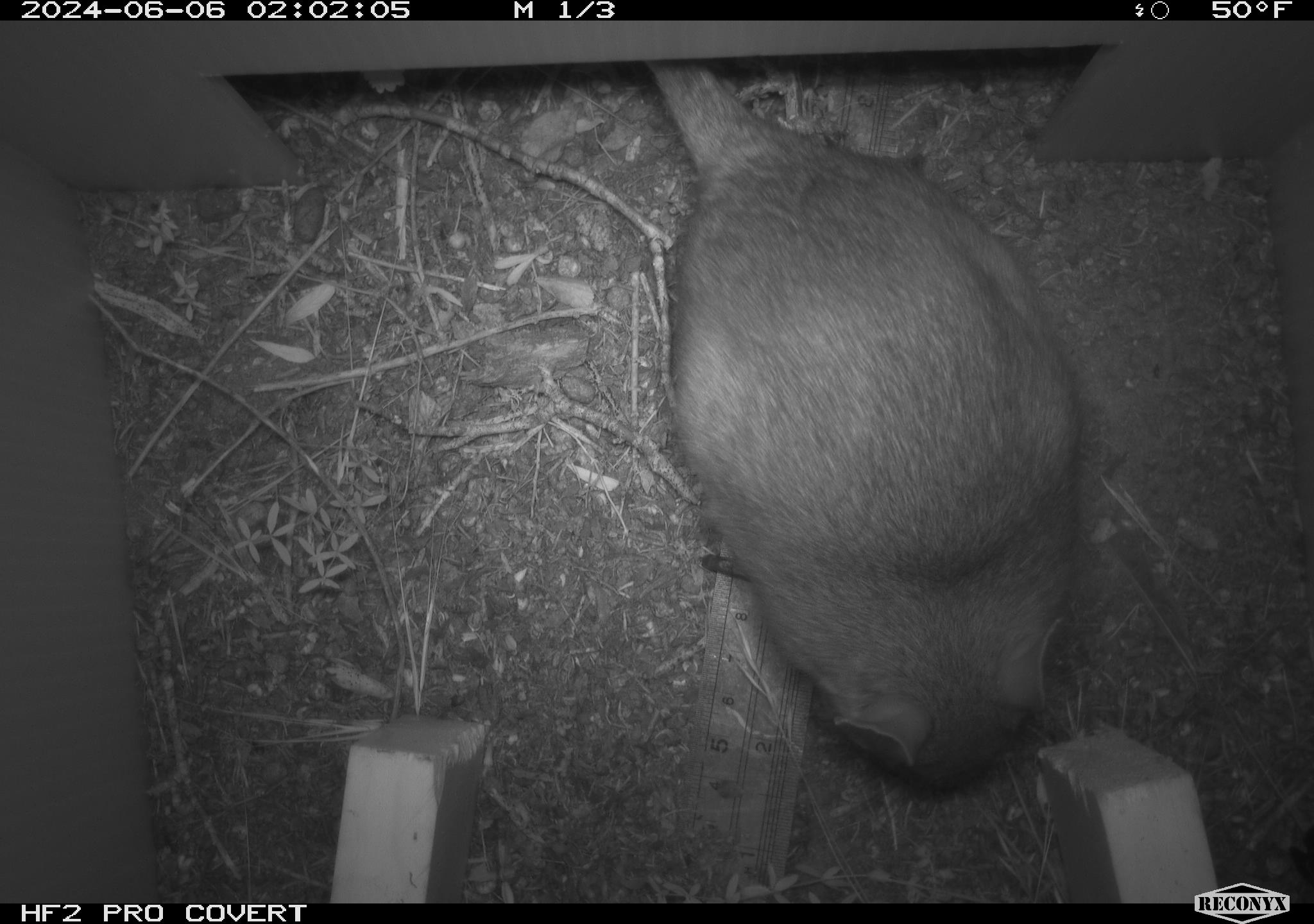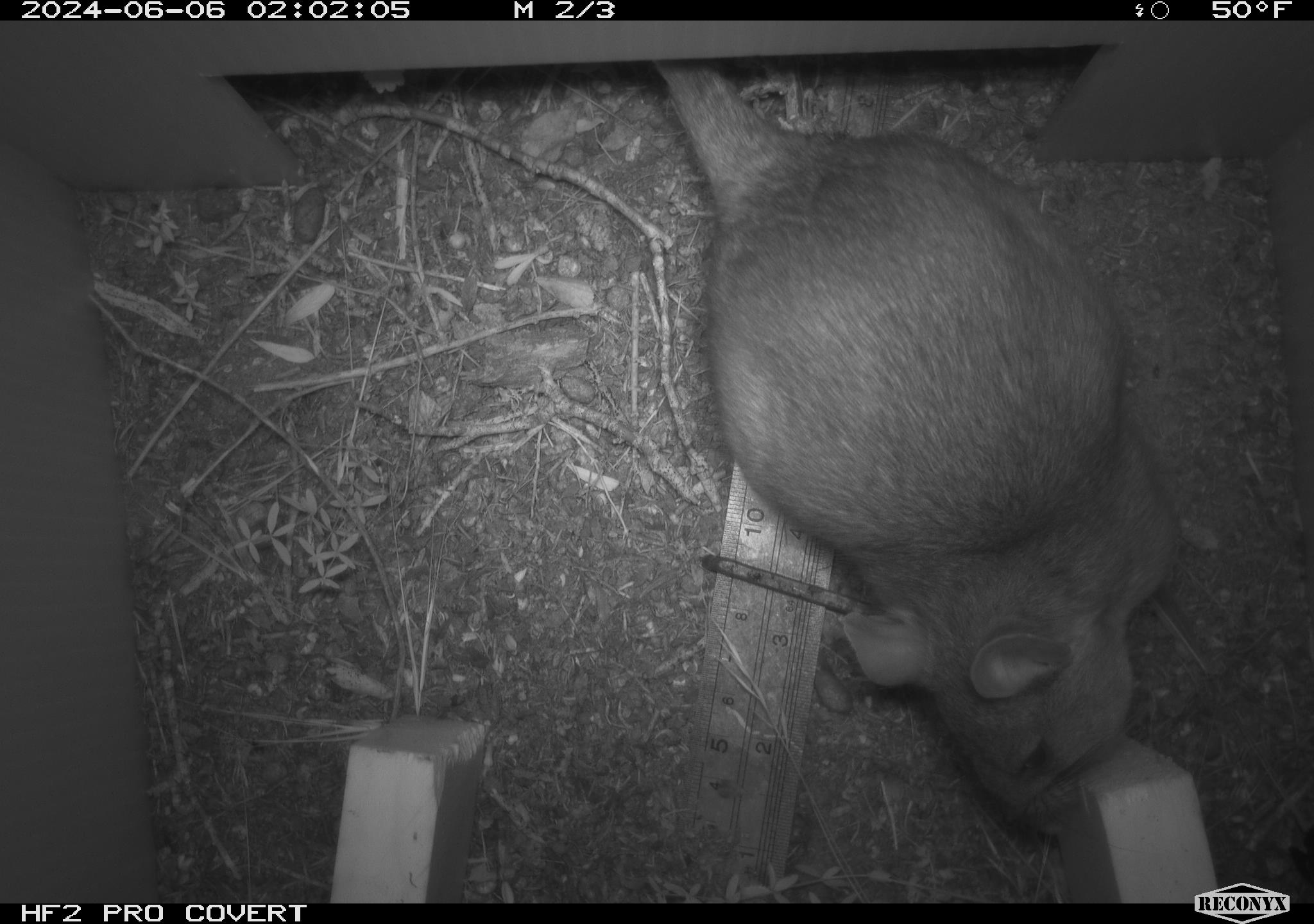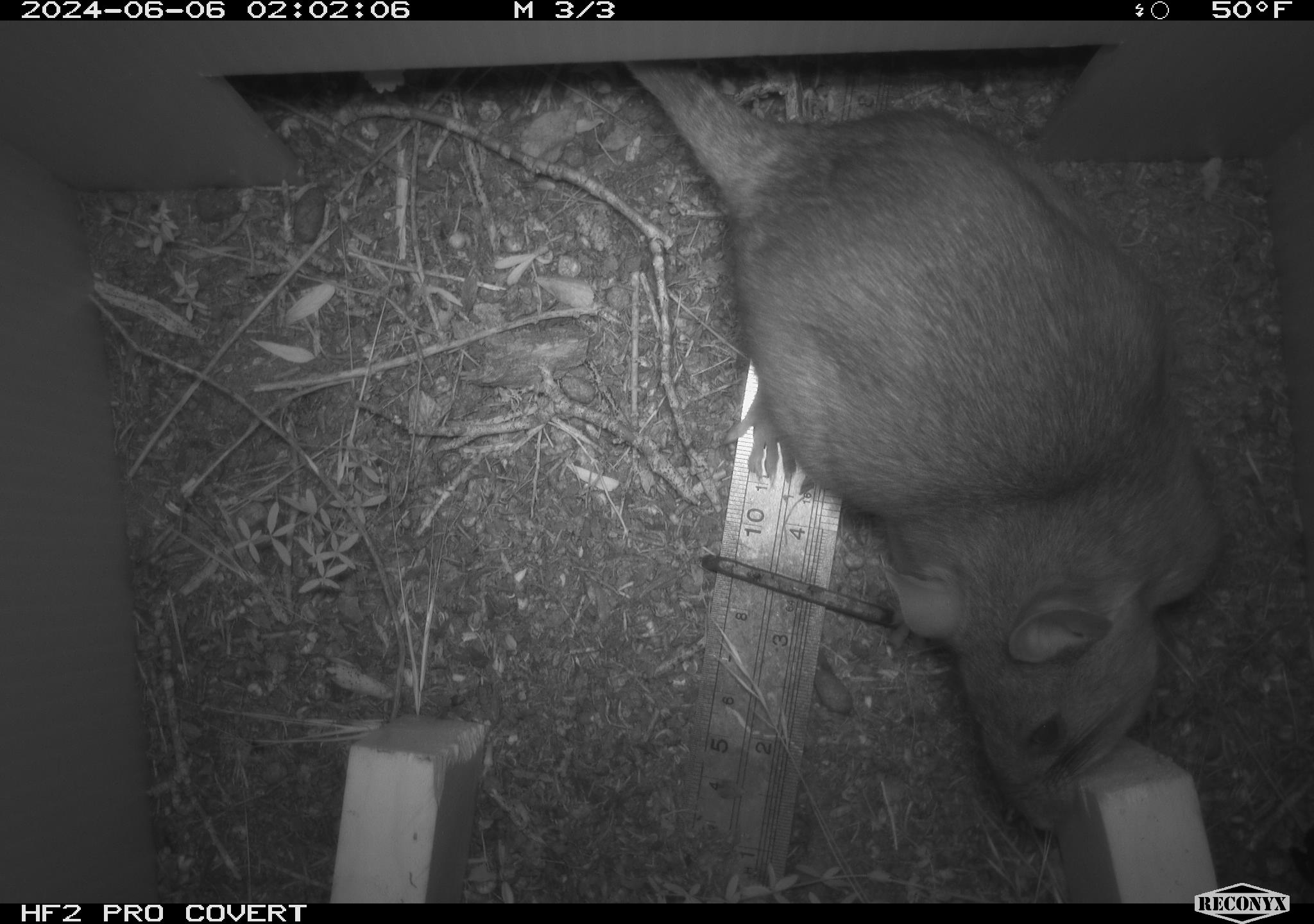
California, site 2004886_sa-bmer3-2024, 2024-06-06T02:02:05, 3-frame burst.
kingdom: Animalia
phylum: Chordata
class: Mammalia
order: Rodentia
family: Muridae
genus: Rattus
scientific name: Rattus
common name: rat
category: rattus species